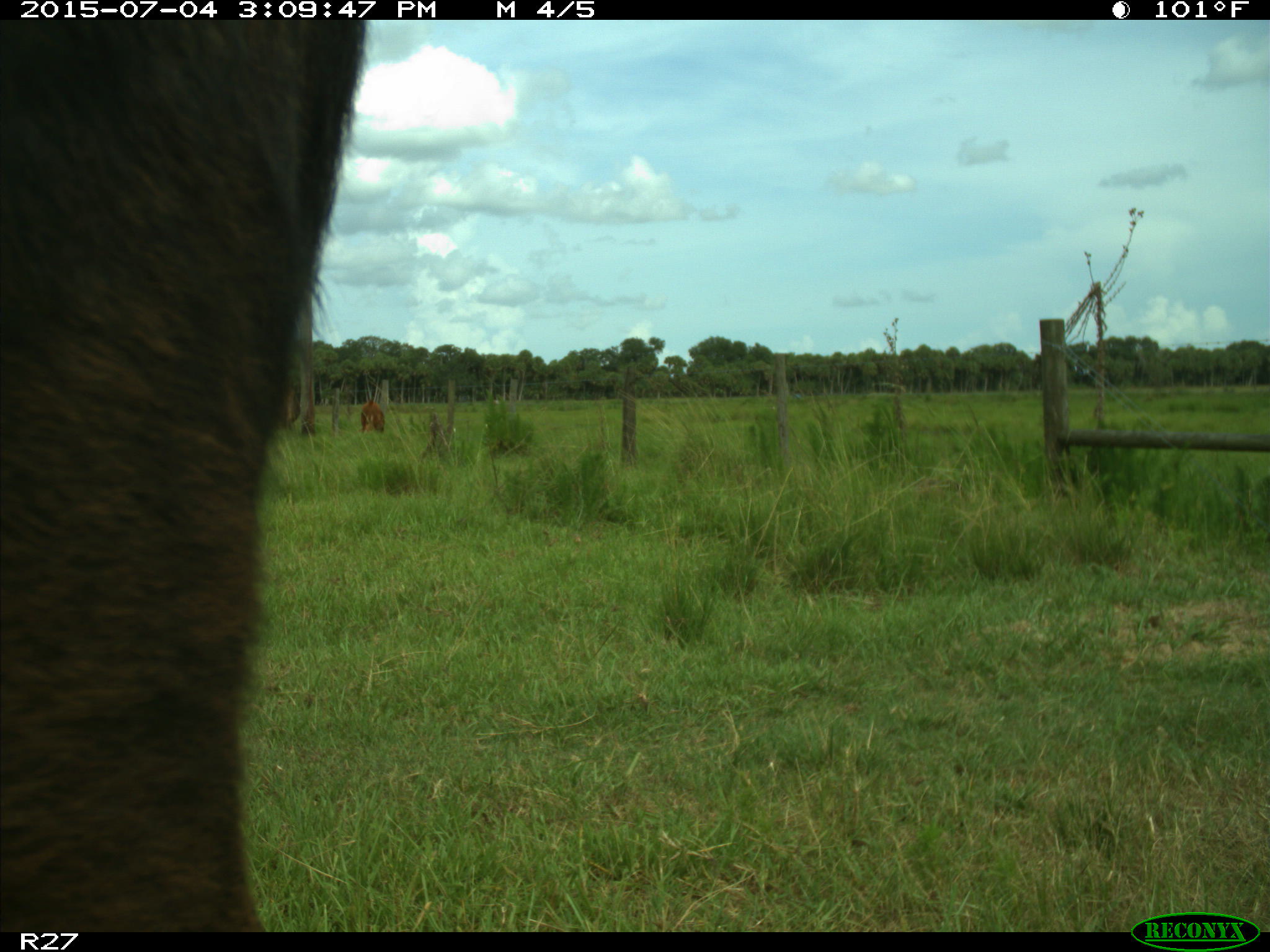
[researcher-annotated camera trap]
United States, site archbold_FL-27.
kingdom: Animalia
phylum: Chordata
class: Mammalia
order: Artiodactyla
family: Bovidae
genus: Bos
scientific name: Bos taurus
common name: domestic cow